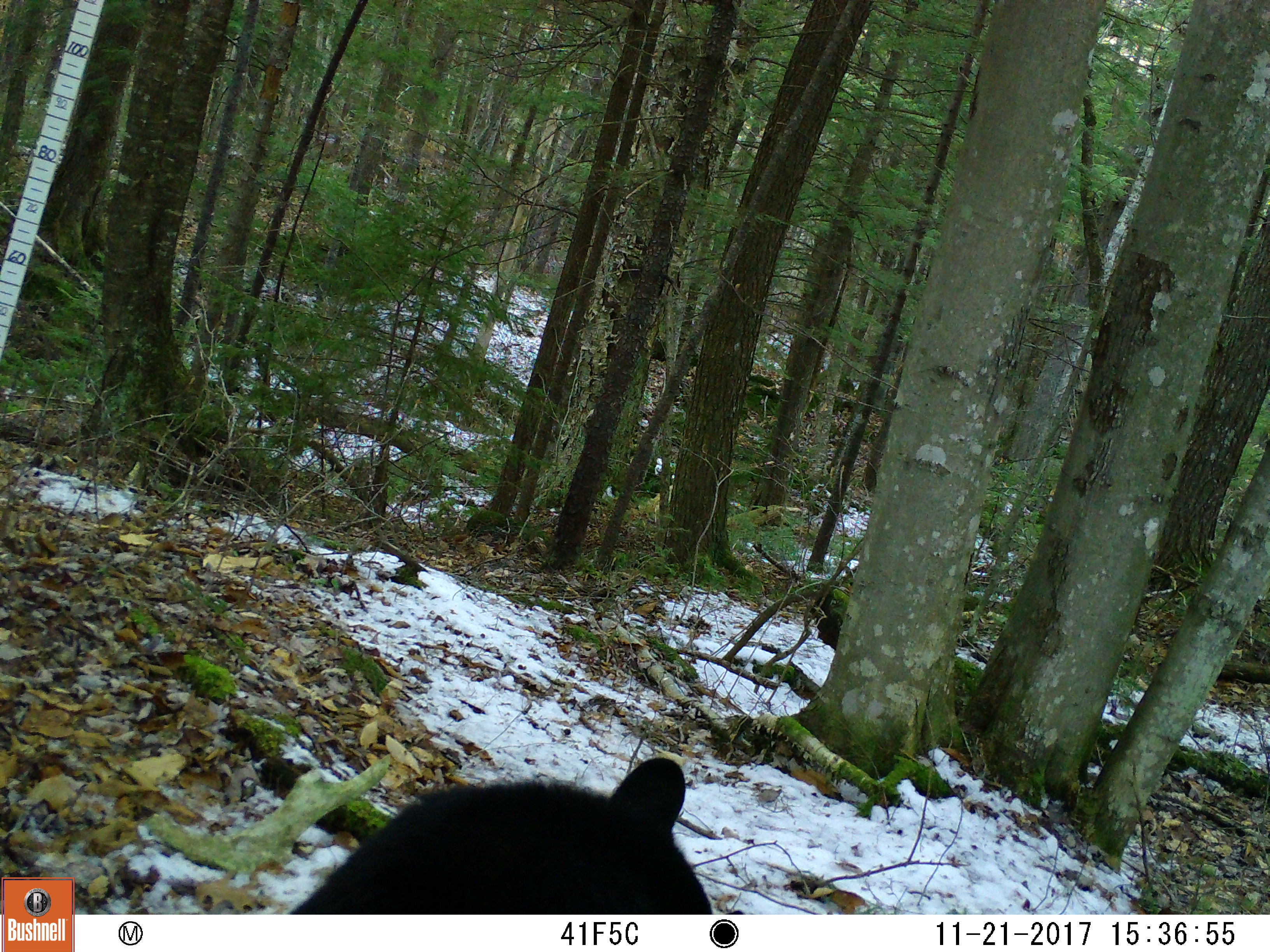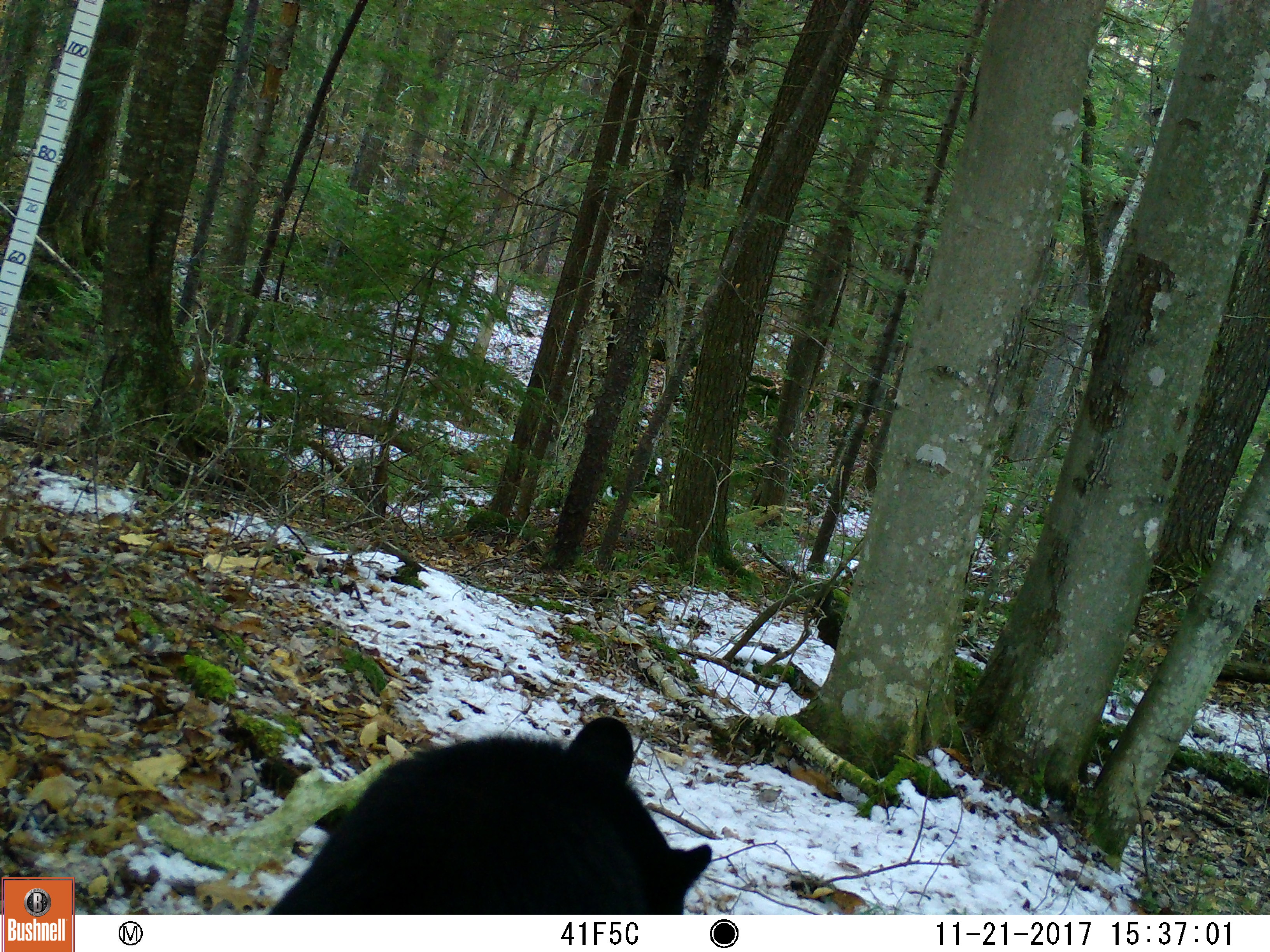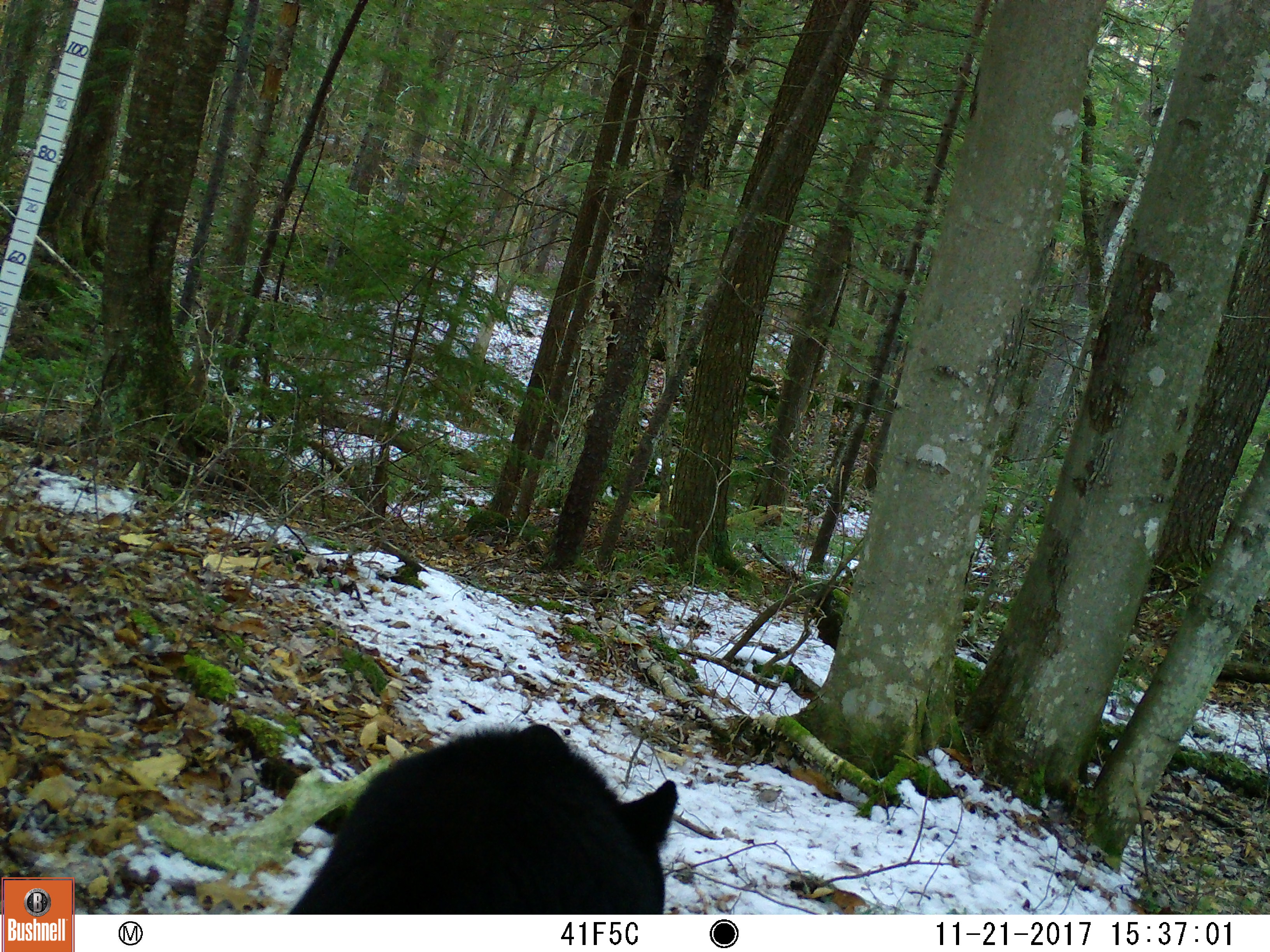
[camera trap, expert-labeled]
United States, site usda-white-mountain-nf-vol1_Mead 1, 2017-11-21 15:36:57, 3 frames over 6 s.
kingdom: Animalia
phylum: Chordata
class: Mammalia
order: Carnivora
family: Ursidae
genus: Ursus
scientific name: Ursus americanus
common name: black bear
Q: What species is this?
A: Black bear (Ursus americanus).